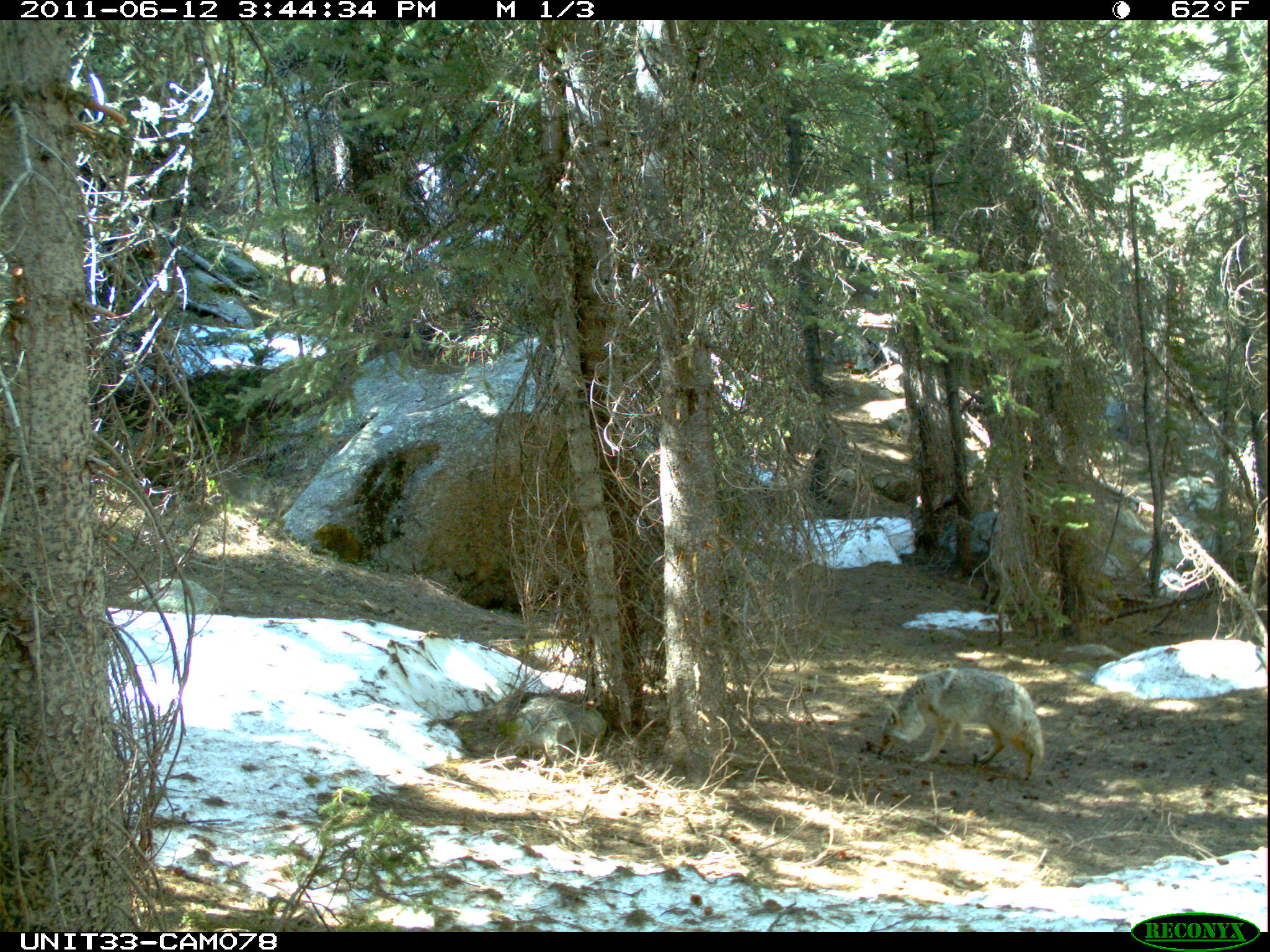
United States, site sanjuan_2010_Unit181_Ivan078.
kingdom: Animalia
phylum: Chordata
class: Mammalia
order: Carnivora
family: Canidae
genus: Canis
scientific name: Canis latrans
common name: coyote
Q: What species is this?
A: Canis latrans (coyote).